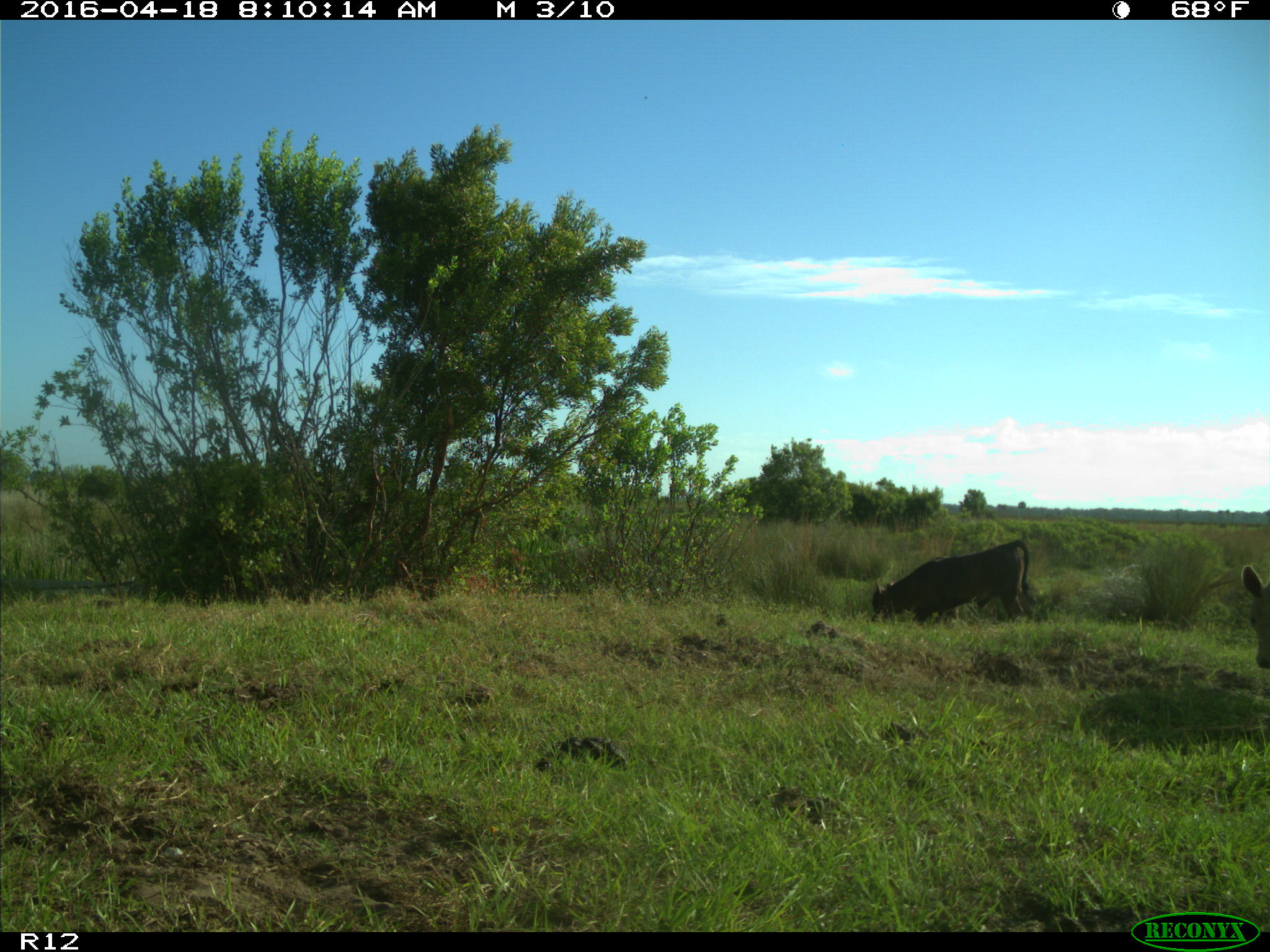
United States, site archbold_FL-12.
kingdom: Animalia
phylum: Chordata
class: Mammalia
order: Artiodactyla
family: Bovidae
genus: Bos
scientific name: Bos taurus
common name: domestic cow